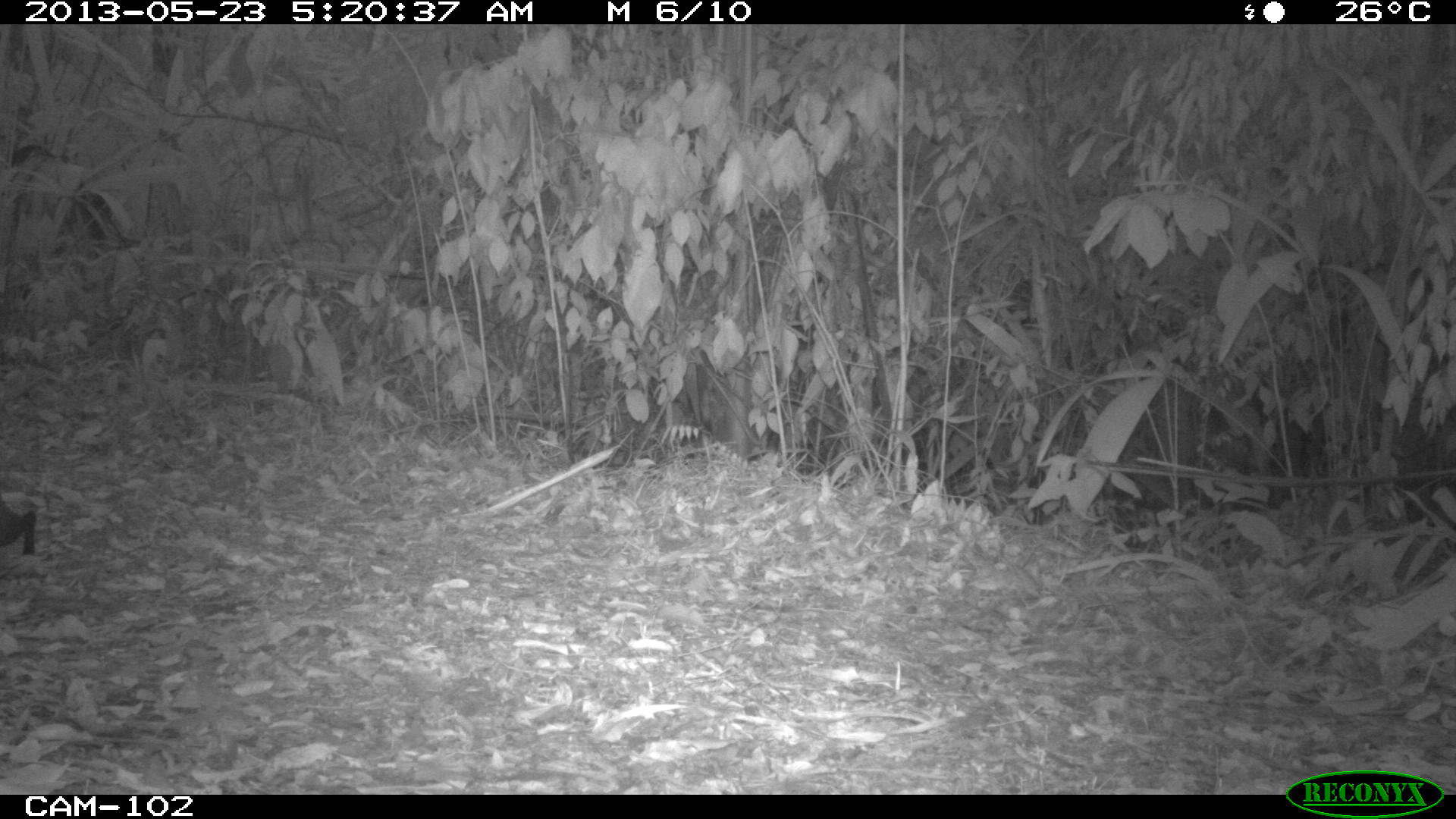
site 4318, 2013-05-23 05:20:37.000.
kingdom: Animalia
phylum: Chordata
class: Mammalia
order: Rodentia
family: Dasyproctidae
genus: Dasyprocta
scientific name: Dasyprocta punctata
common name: central american agouti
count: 1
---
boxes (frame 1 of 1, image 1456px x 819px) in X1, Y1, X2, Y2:
dasyprocta punctata: 0, 495, 36, 555